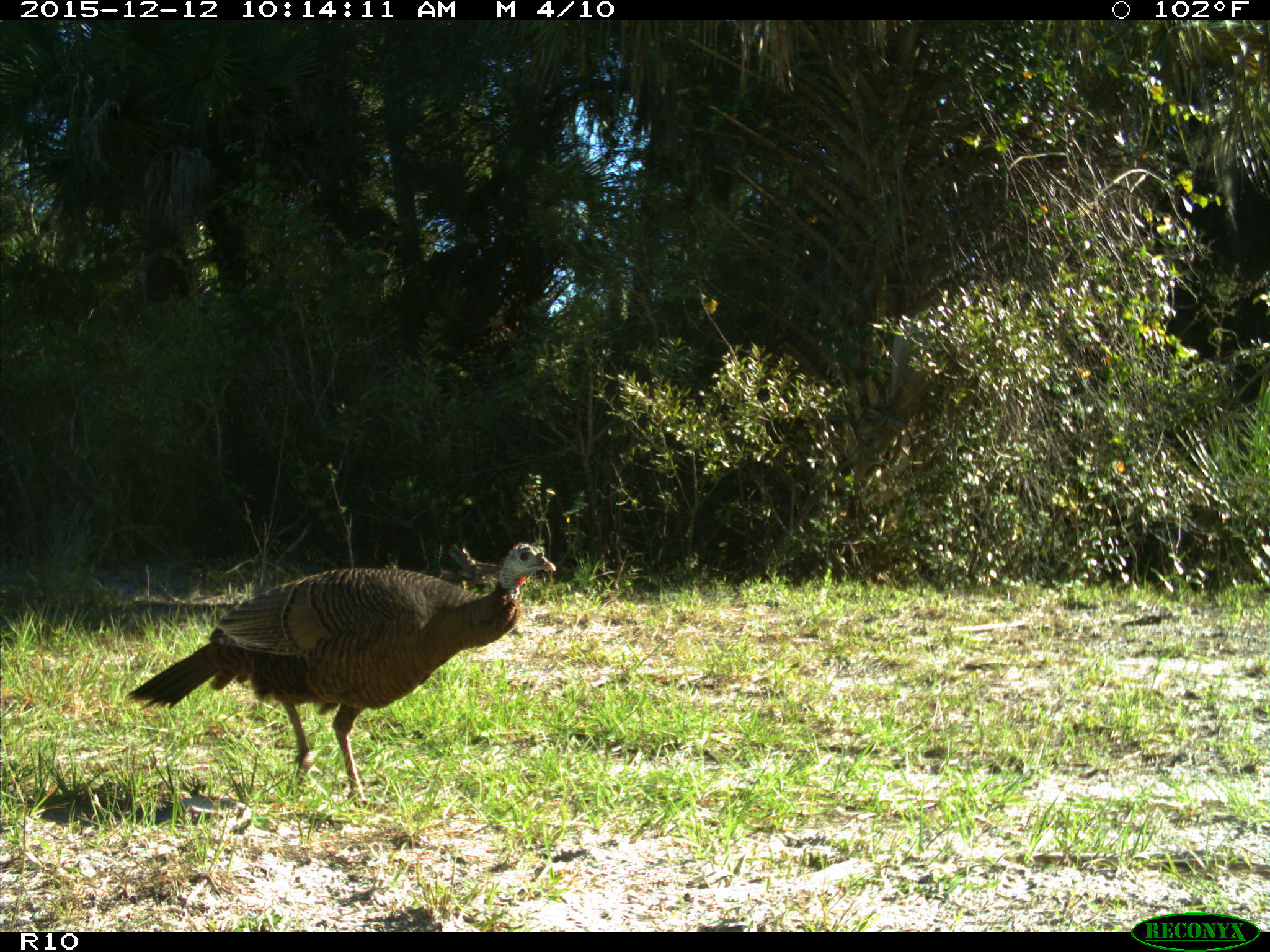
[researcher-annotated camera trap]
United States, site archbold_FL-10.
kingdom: Animalia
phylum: Chordata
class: Aves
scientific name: Aves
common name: birds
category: unidentified bird